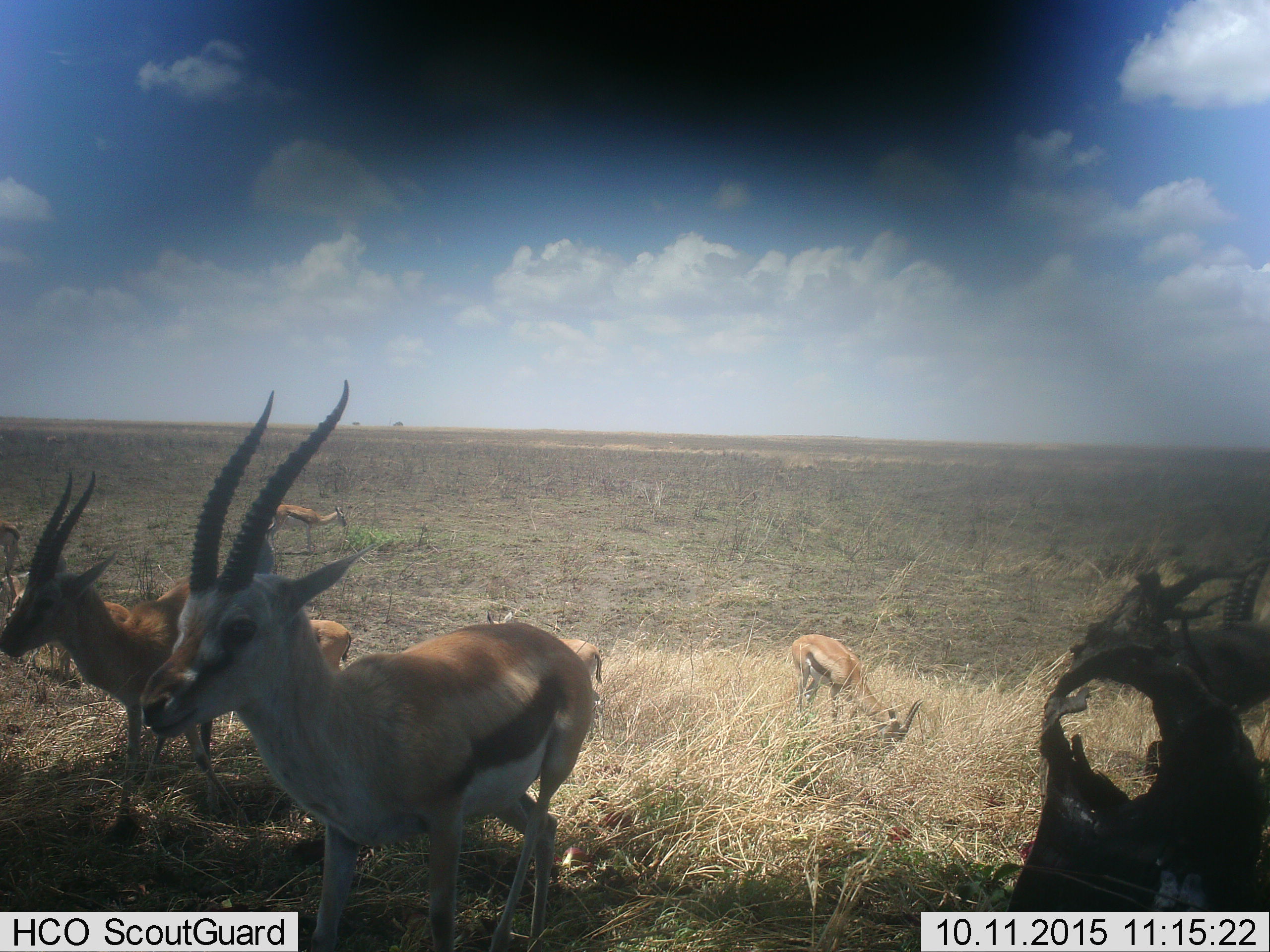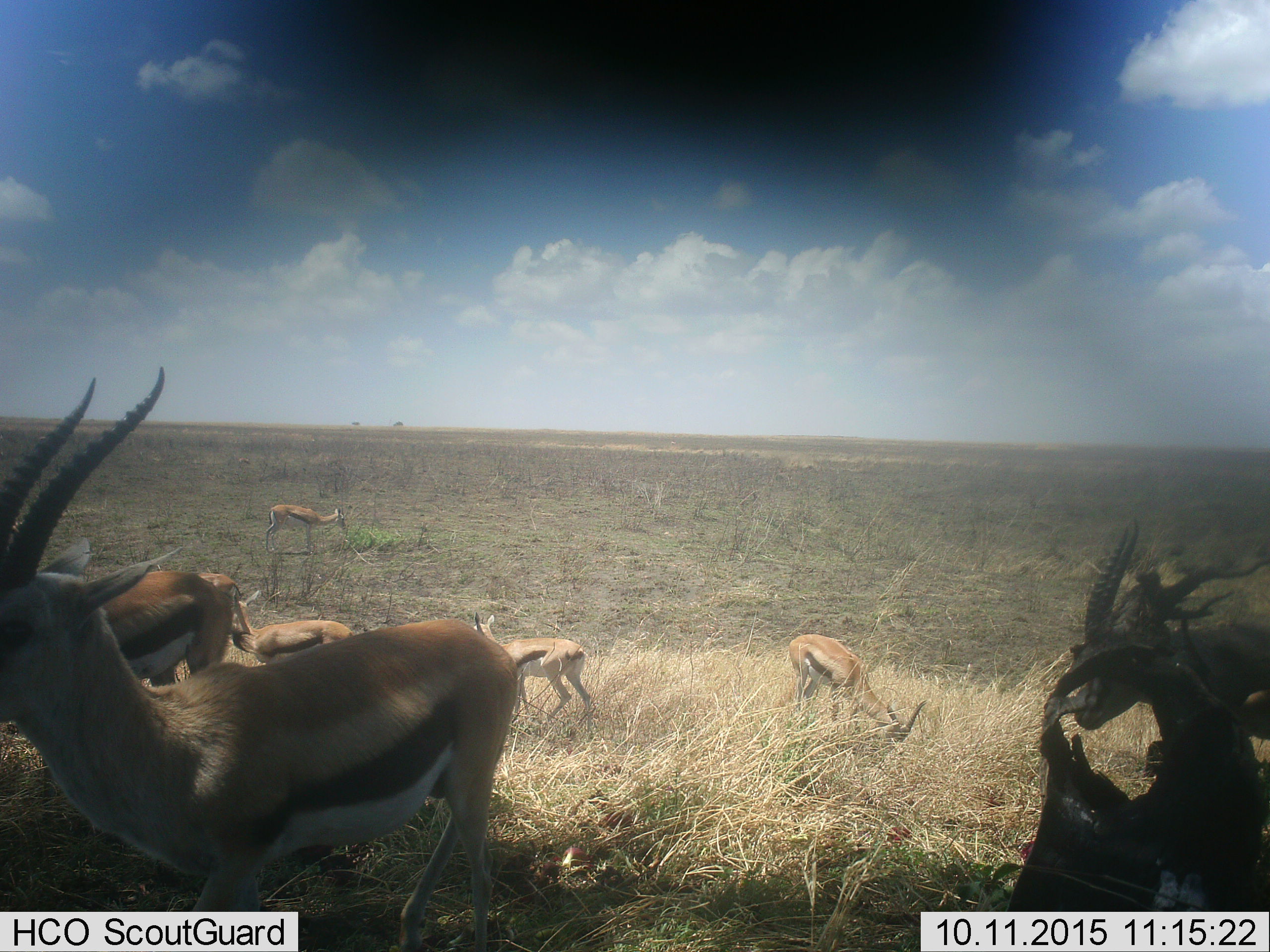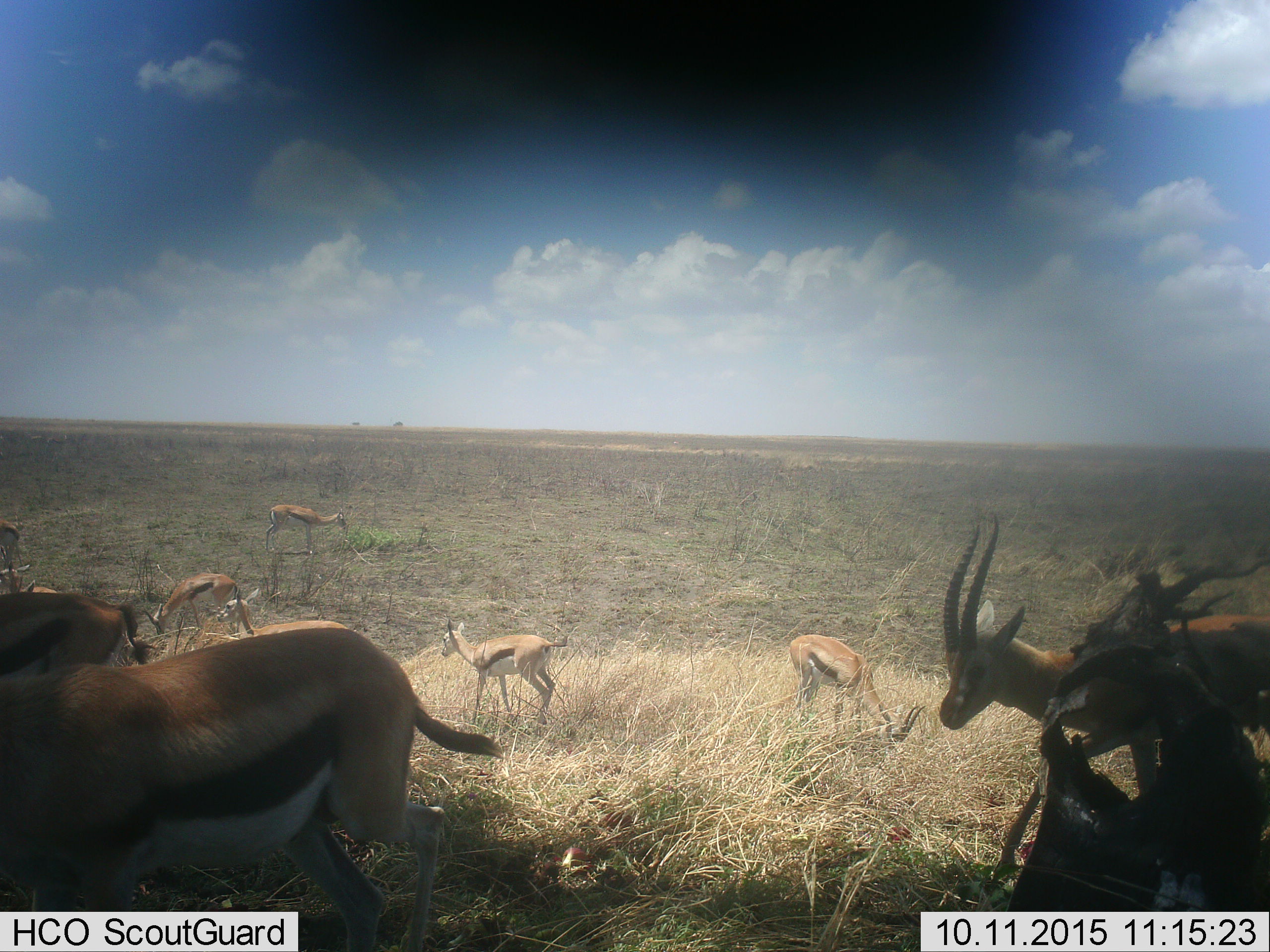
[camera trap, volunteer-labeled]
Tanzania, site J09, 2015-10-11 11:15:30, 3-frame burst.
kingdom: Animalia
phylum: Chordata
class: Mammalia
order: Artiodactyla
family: Bovidae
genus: Eudorcas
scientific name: Eudorcas thomsonii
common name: thomson's gazelle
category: gazellethomsons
Gazellethomsons (thomson's gazelle) (Eudorcas thomsonii), count 7. Behavior (volunteer vote fractions): standing 86%, resting 29%, moving 57%, interacting 0%. Young present (vote fraction): 29%. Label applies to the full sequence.